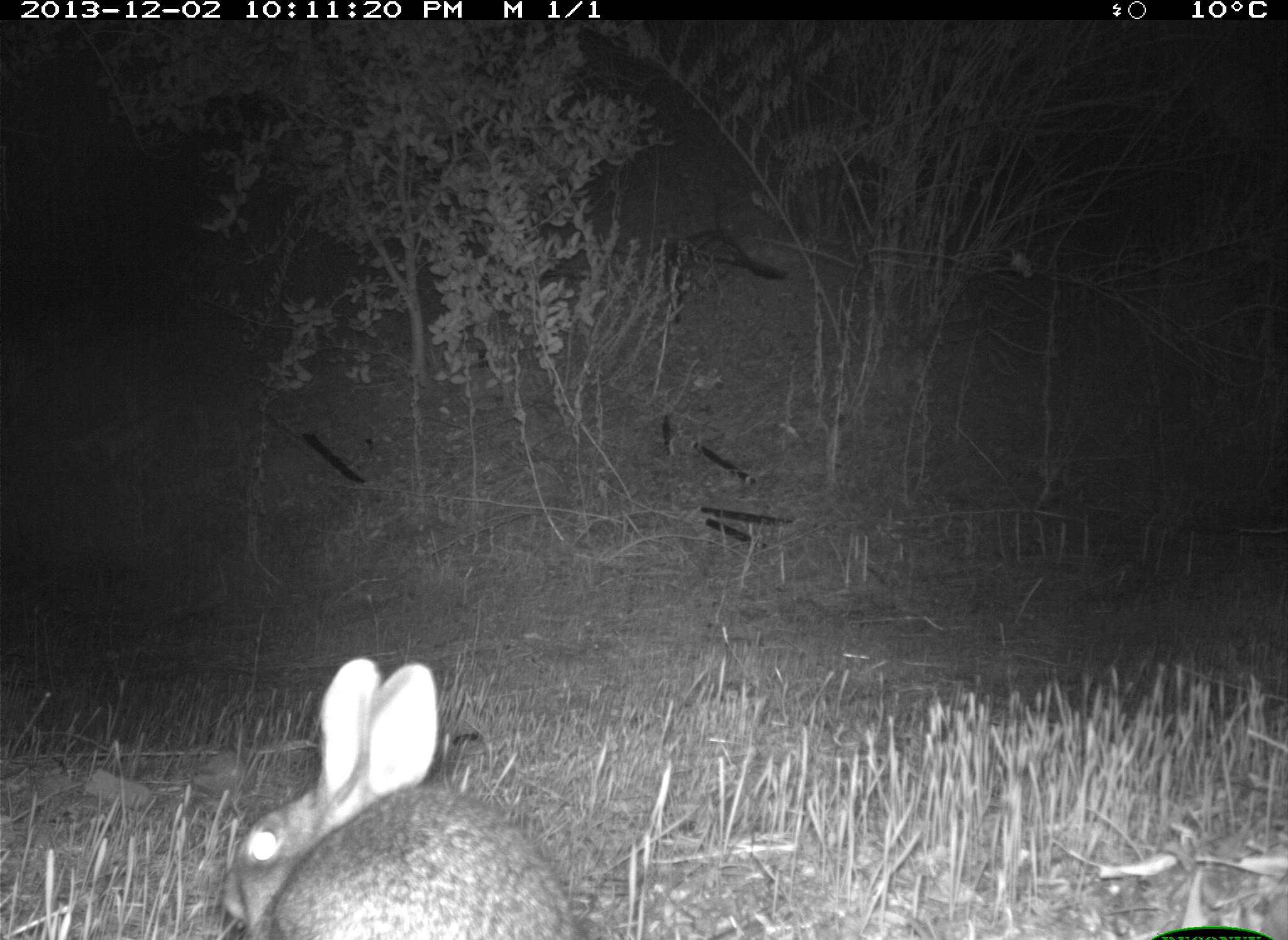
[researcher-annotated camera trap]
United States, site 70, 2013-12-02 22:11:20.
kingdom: Animalia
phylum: Chordata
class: Mammalia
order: Lagomorpha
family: Leporidae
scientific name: Leporidae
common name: rabbits and hares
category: rabbit